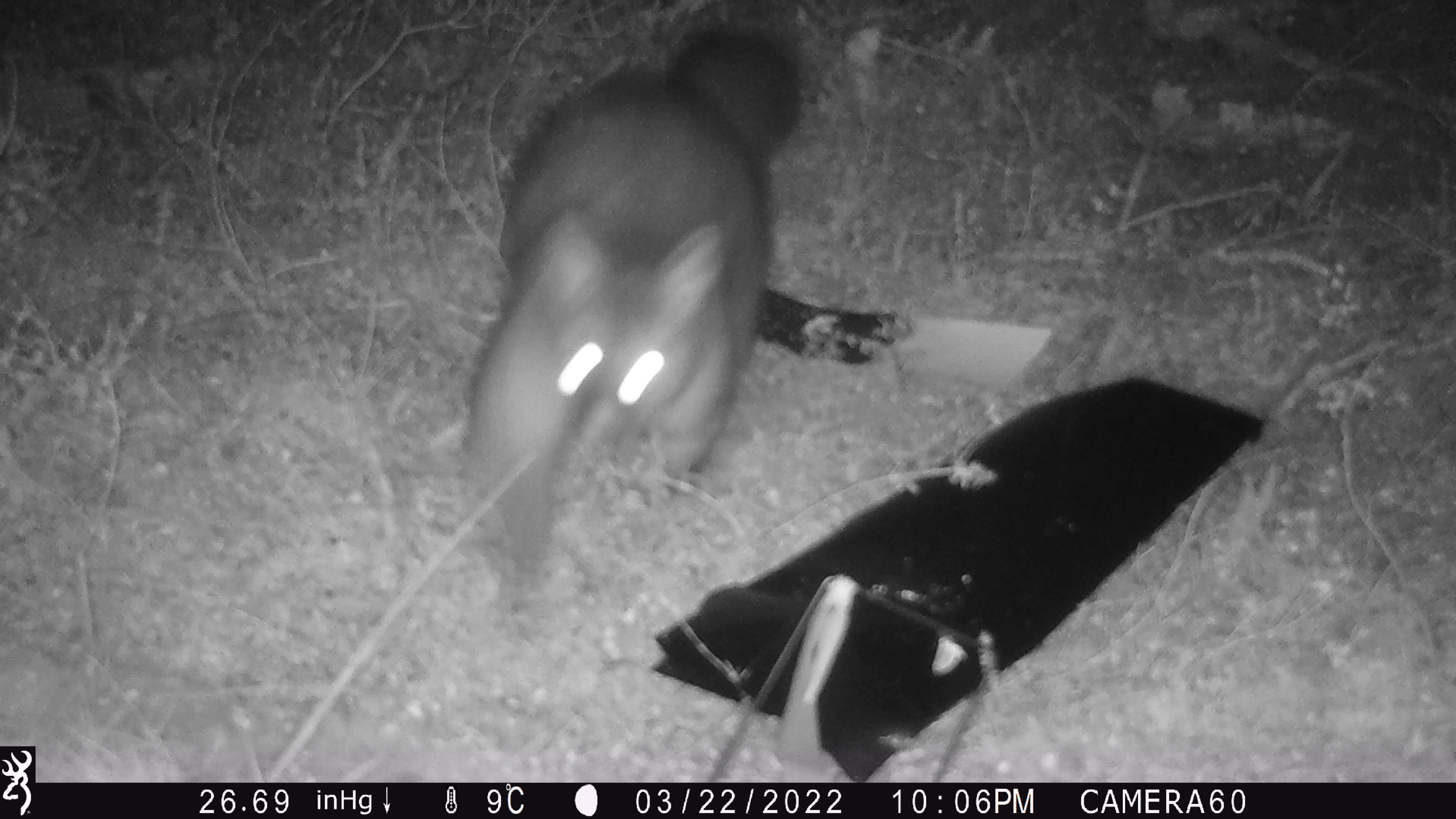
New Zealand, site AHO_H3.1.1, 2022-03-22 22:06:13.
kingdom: Animalia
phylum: Chordata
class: Mammalia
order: Diprotodontia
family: Phalangeridae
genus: Trichosurus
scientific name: Trichosurus vulpecula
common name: common brushtail possum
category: possum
Possum (common brushtail possum) (Trichosurus vulpecula).